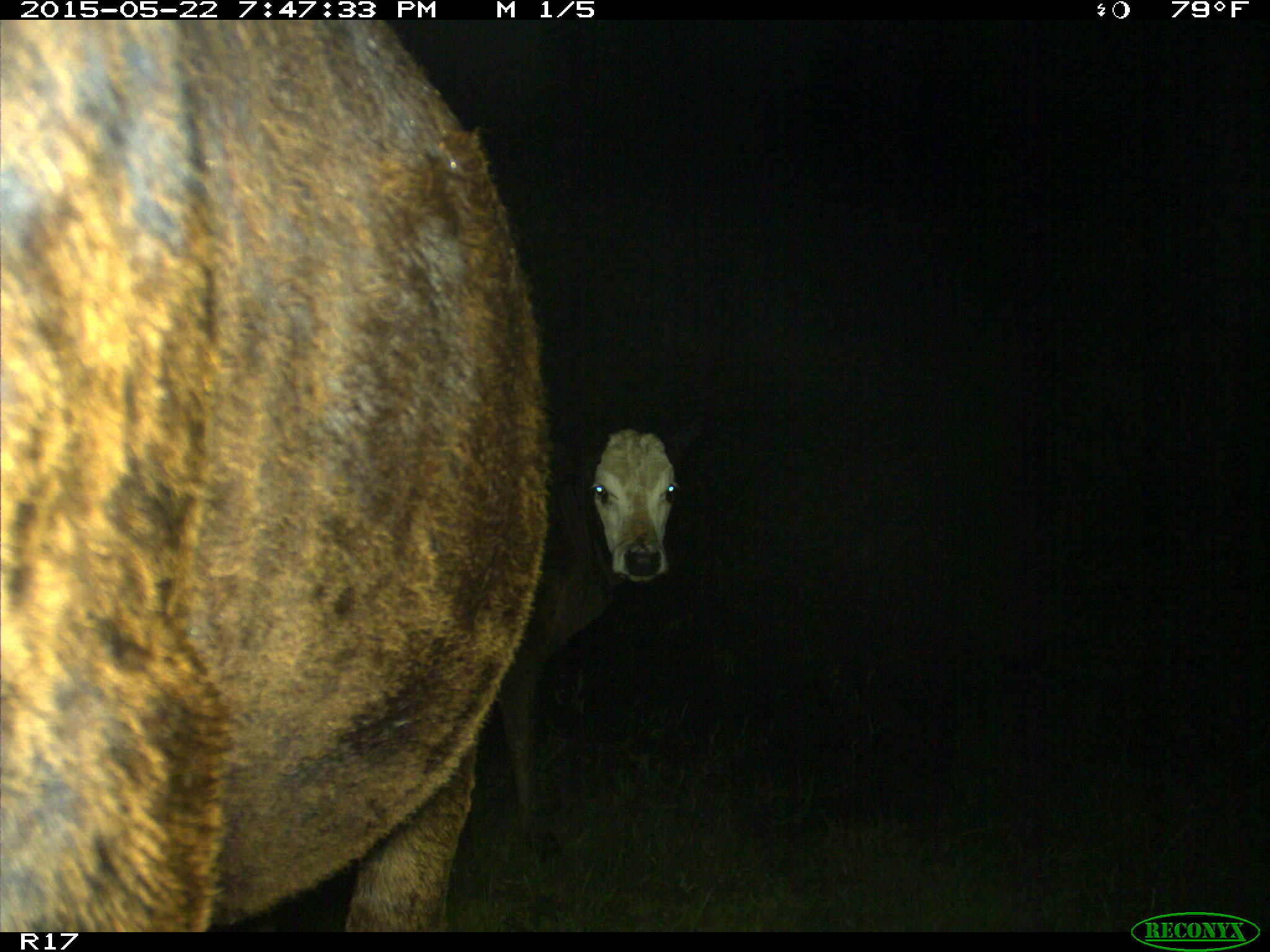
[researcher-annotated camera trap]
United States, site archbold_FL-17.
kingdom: Animalia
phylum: Chordata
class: Mammalia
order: Artiodactyla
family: Bovidae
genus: Bos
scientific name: Bos taurus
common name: domestic cow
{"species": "Bos taurus (domestic cow)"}